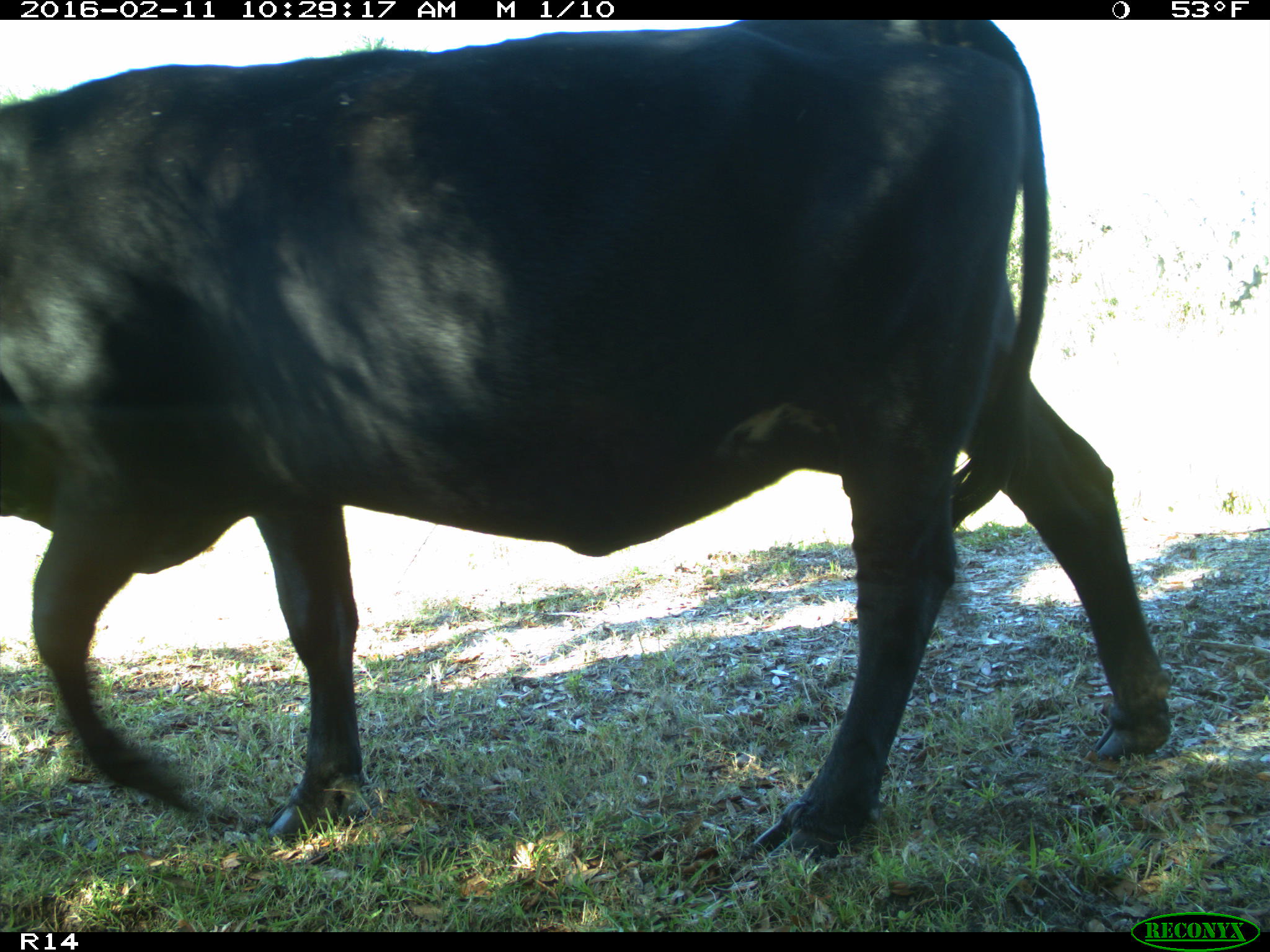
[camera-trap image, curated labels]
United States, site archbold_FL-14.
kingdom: Animalia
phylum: Chordata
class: Mammalia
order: Artiodactyla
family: Bovidae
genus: Bos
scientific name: Bos taurus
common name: domestic cow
Bos taurus (domestic cow).